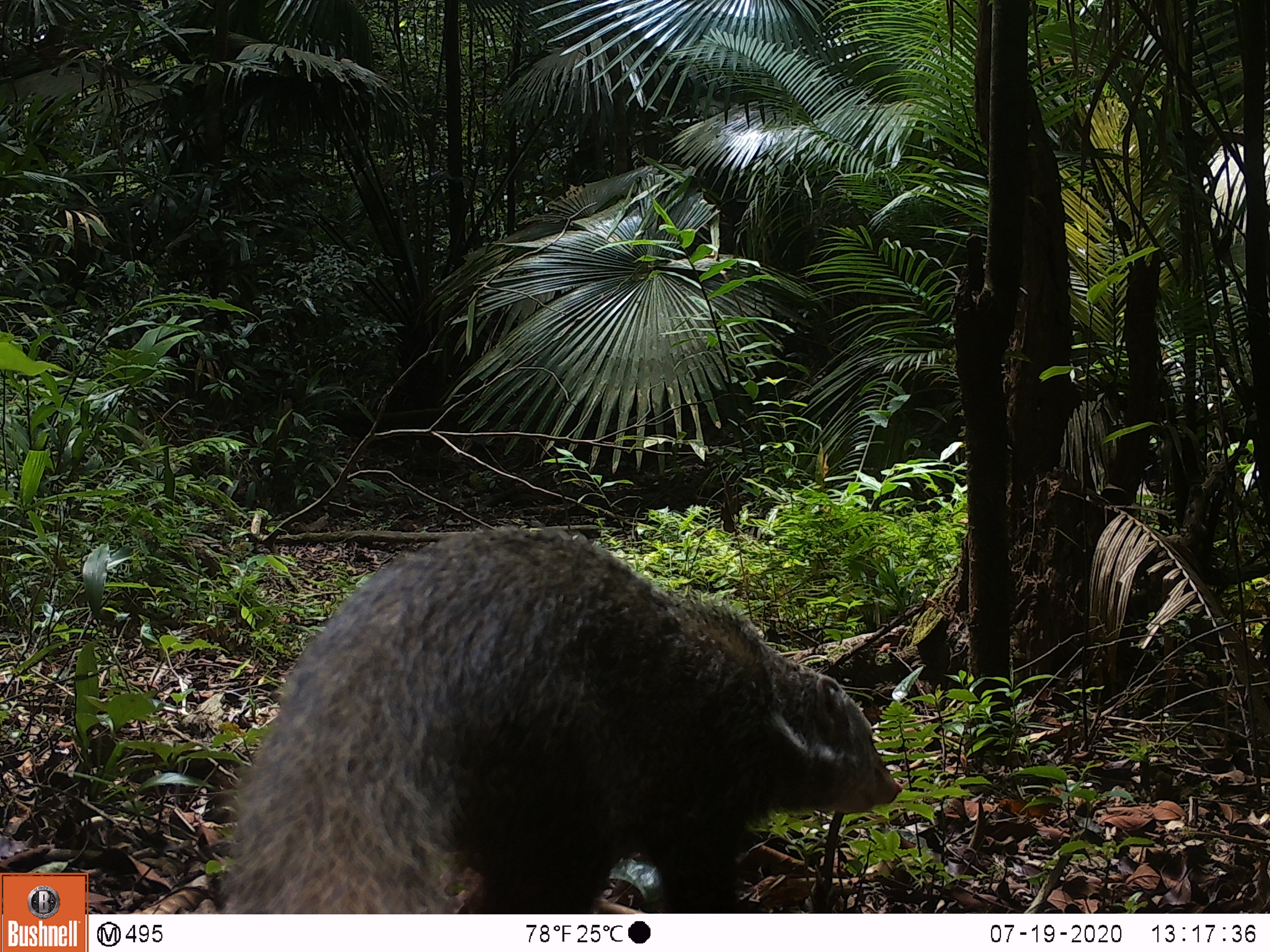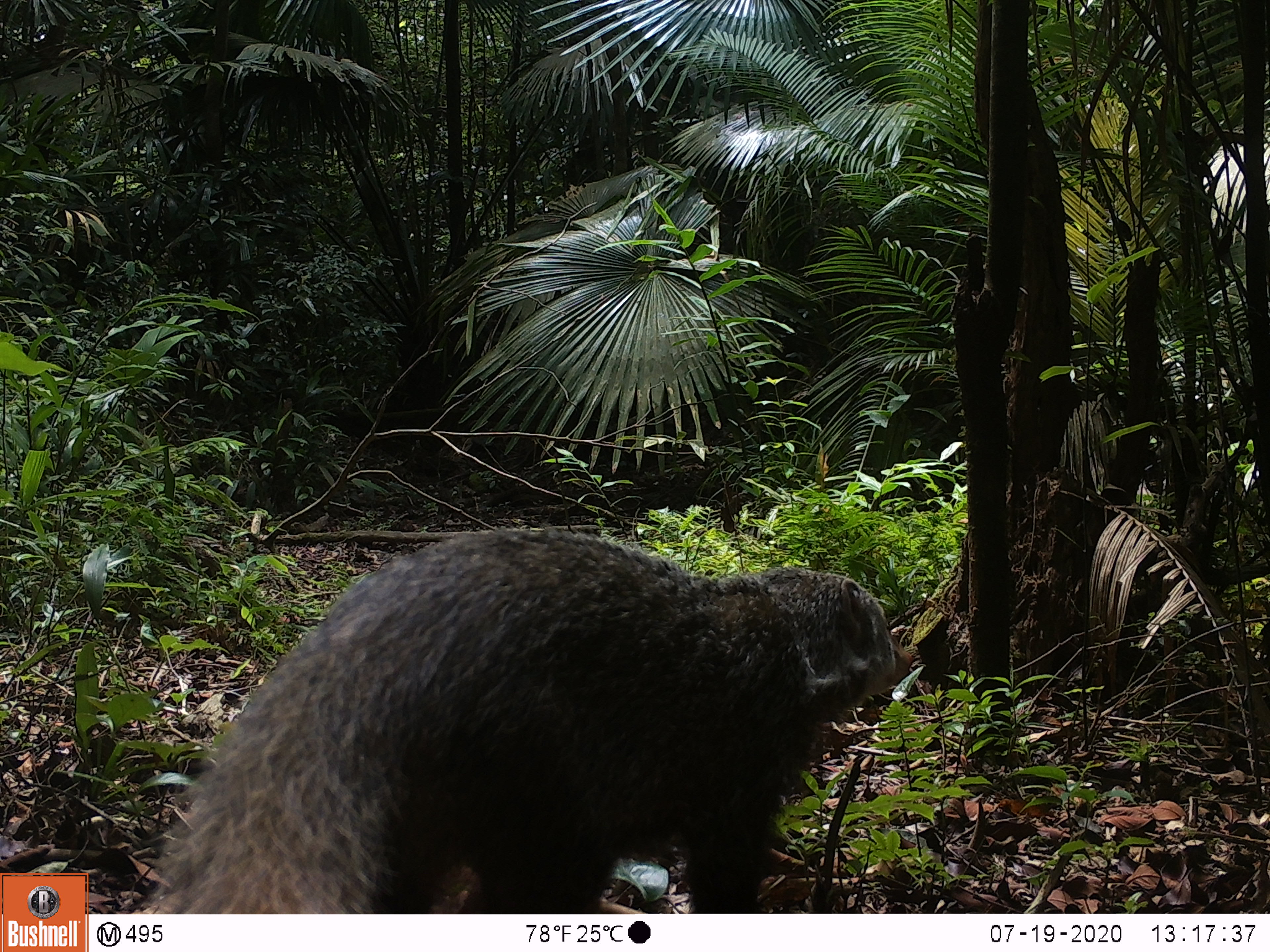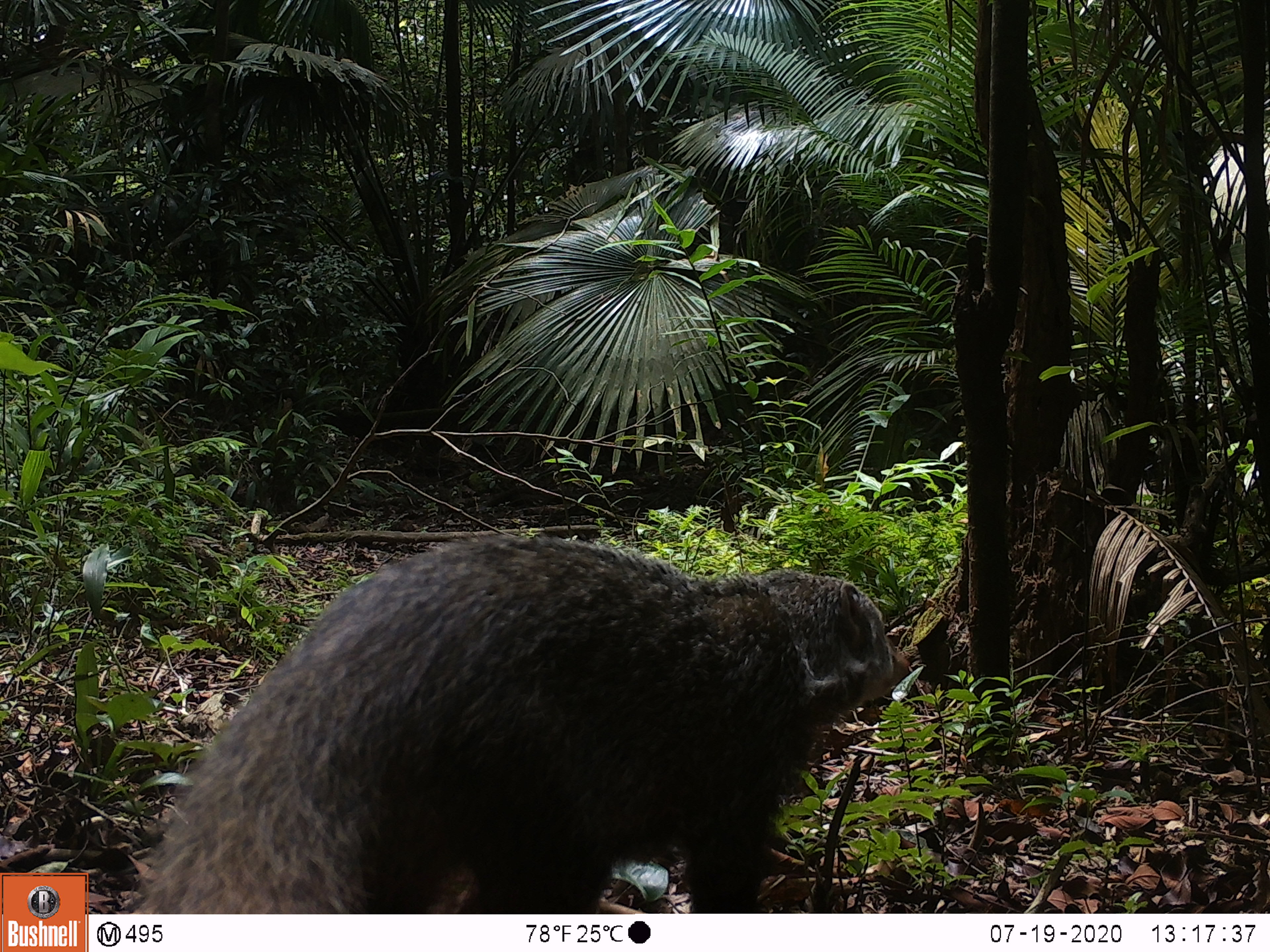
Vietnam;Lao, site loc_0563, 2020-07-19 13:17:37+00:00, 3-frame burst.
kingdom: Animalia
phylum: Chordata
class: Mammalia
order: Carnivora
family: Herpestidae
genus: Urva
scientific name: Urva urva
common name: crab-eating mongoose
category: crab eating mongoose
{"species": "crab eating mongoose (crab-eating mongoose) (Urva urva)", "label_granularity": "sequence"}